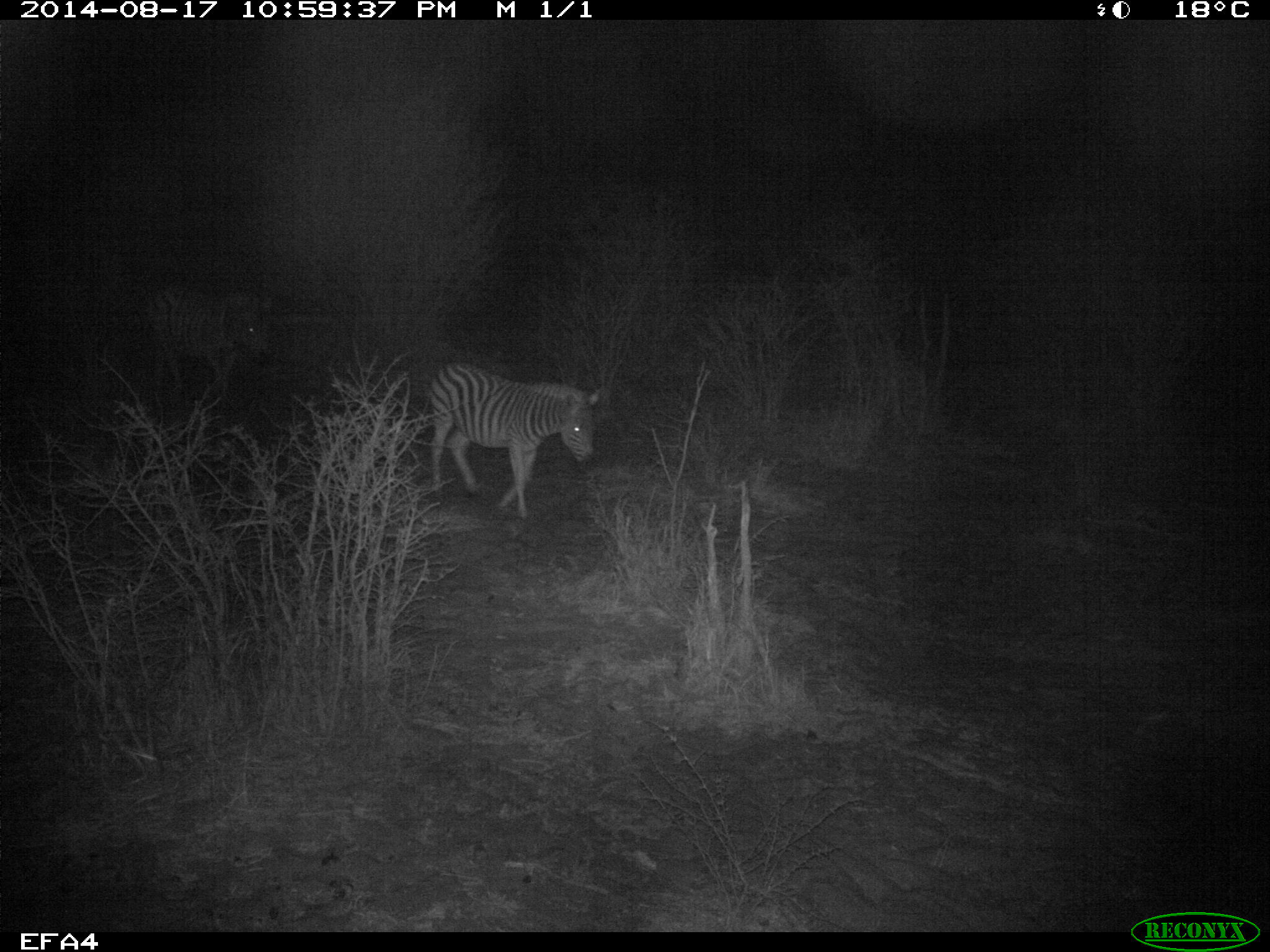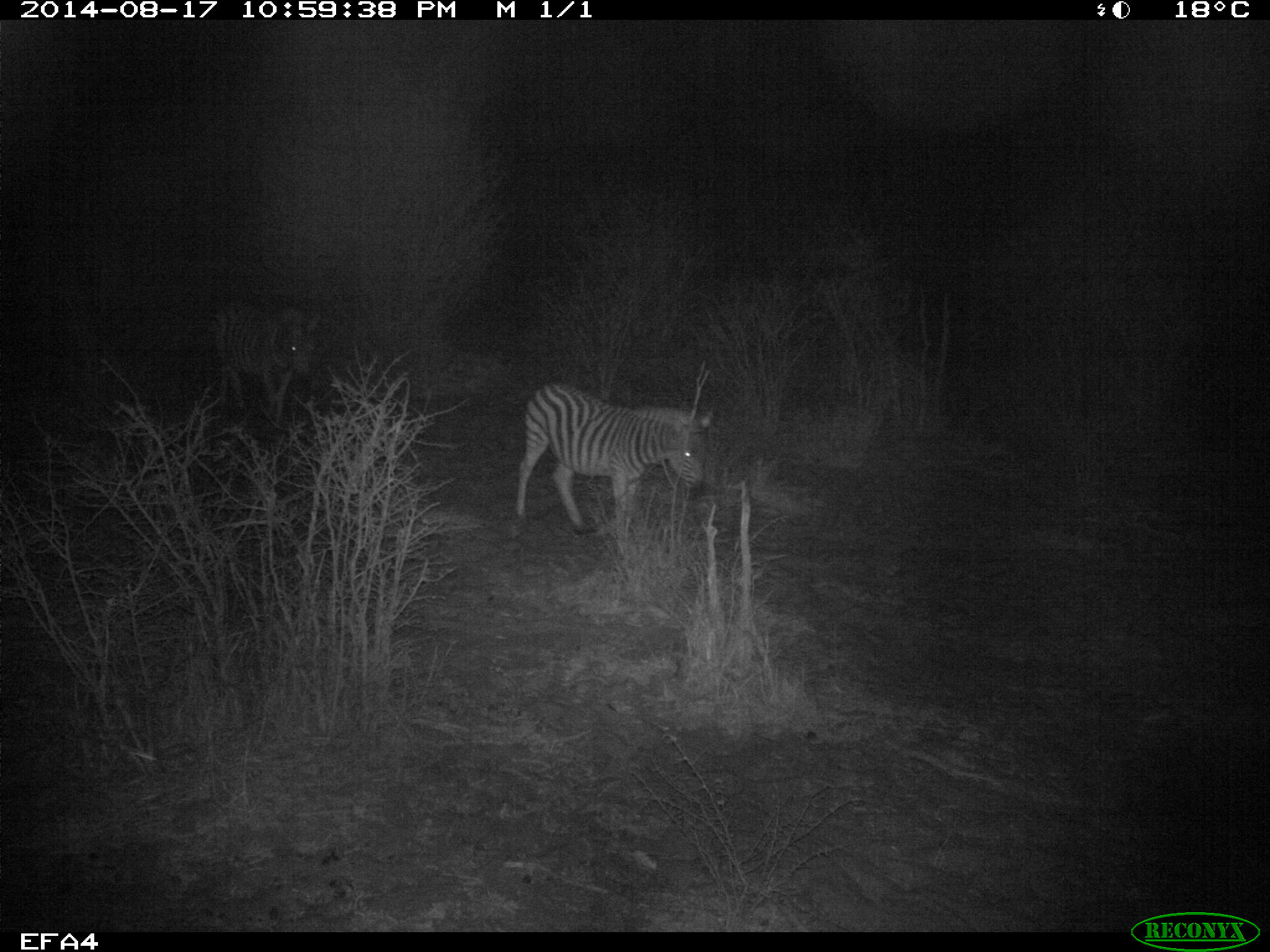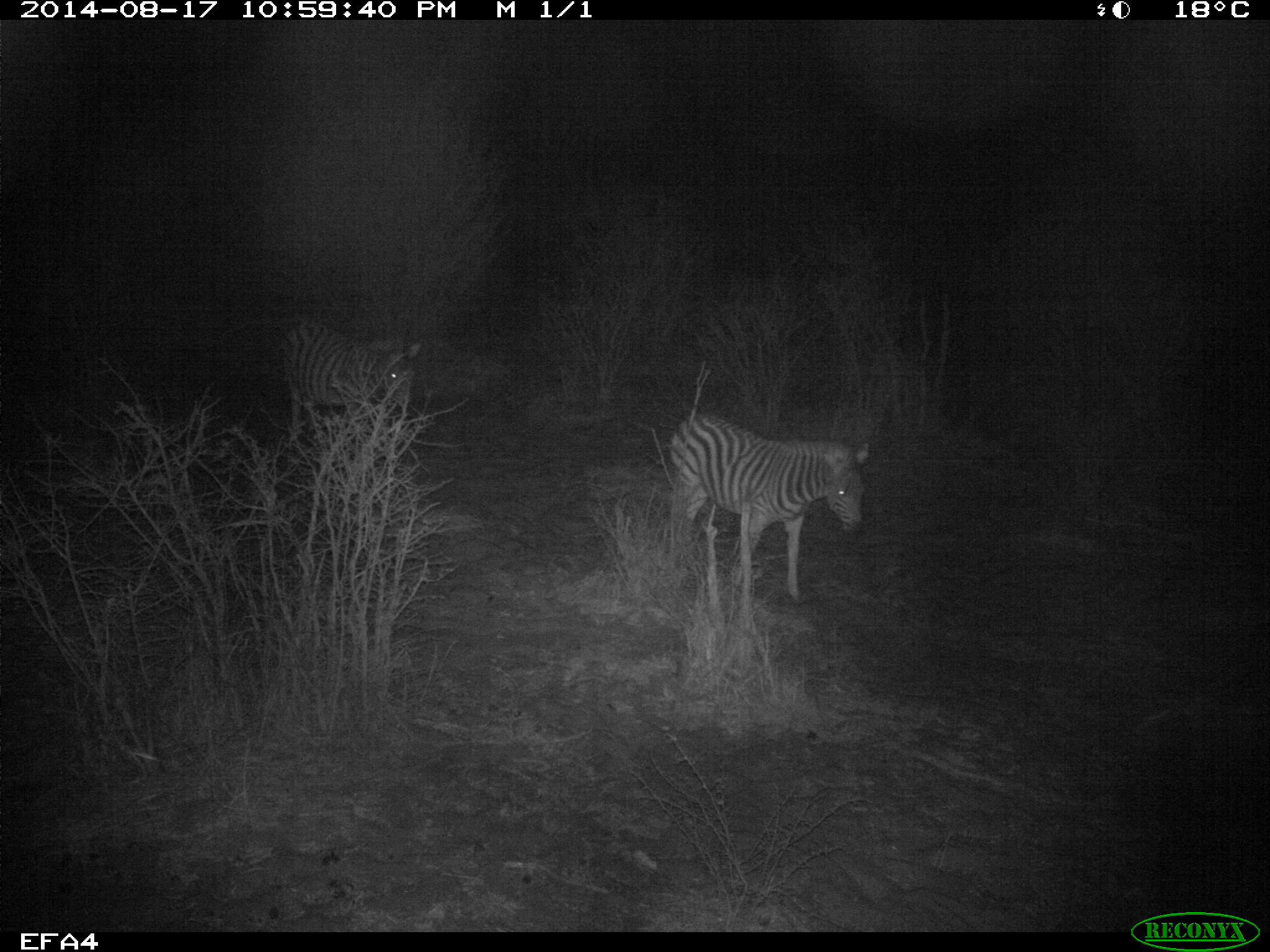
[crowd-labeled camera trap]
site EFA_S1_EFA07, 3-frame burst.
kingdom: Animalia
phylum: Chordata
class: Mammalia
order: Perissodactyla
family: Equidae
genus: Equus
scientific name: Equus quagga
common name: plains zebra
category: zebraplains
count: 2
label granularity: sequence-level